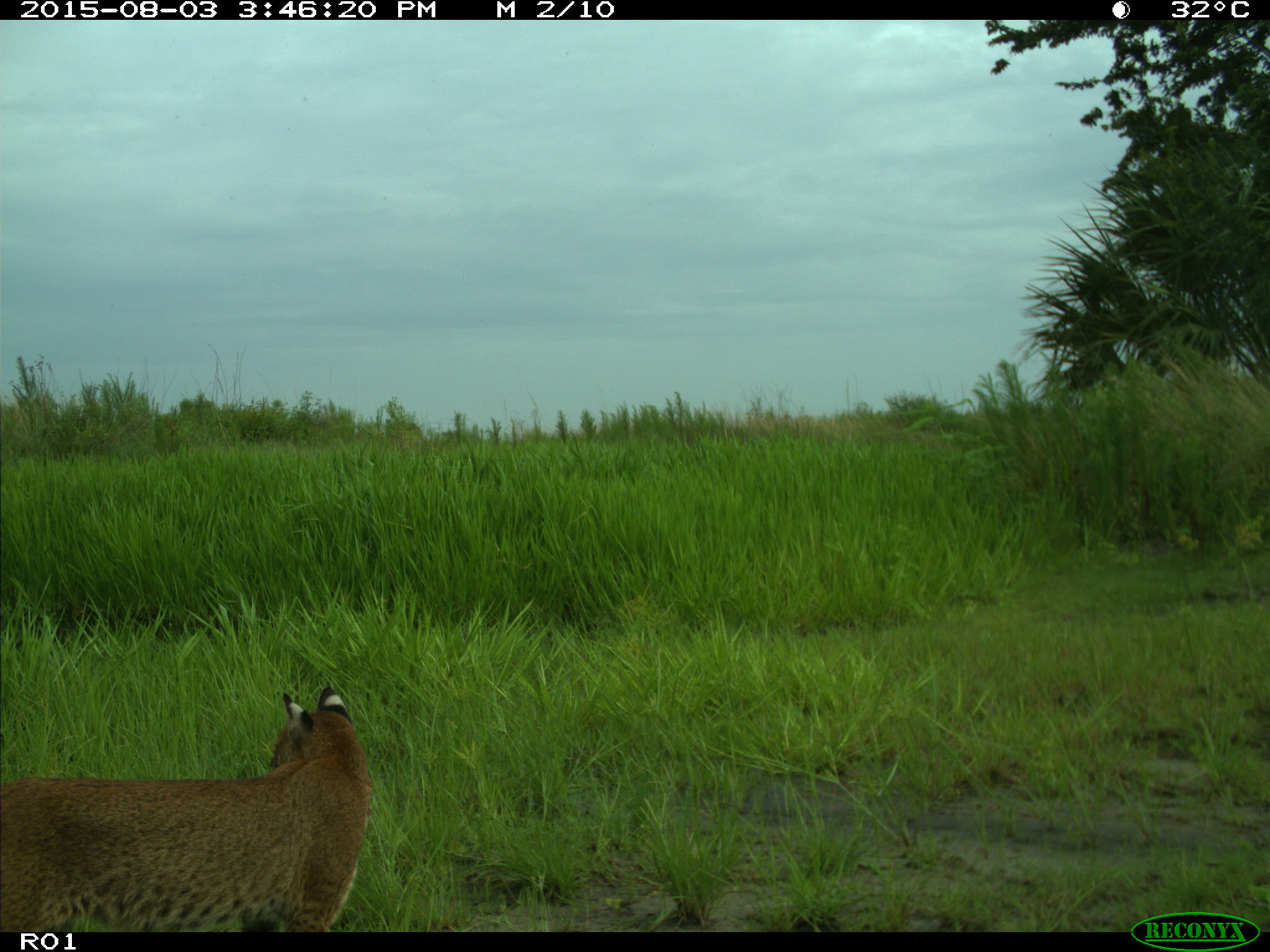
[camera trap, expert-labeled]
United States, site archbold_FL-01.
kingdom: Animalia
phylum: Chordata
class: Mammalia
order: Carnivora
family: Felidae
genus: Lynx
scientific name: Lynx rufus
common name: bobcat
Lynx rufus (bobcat).